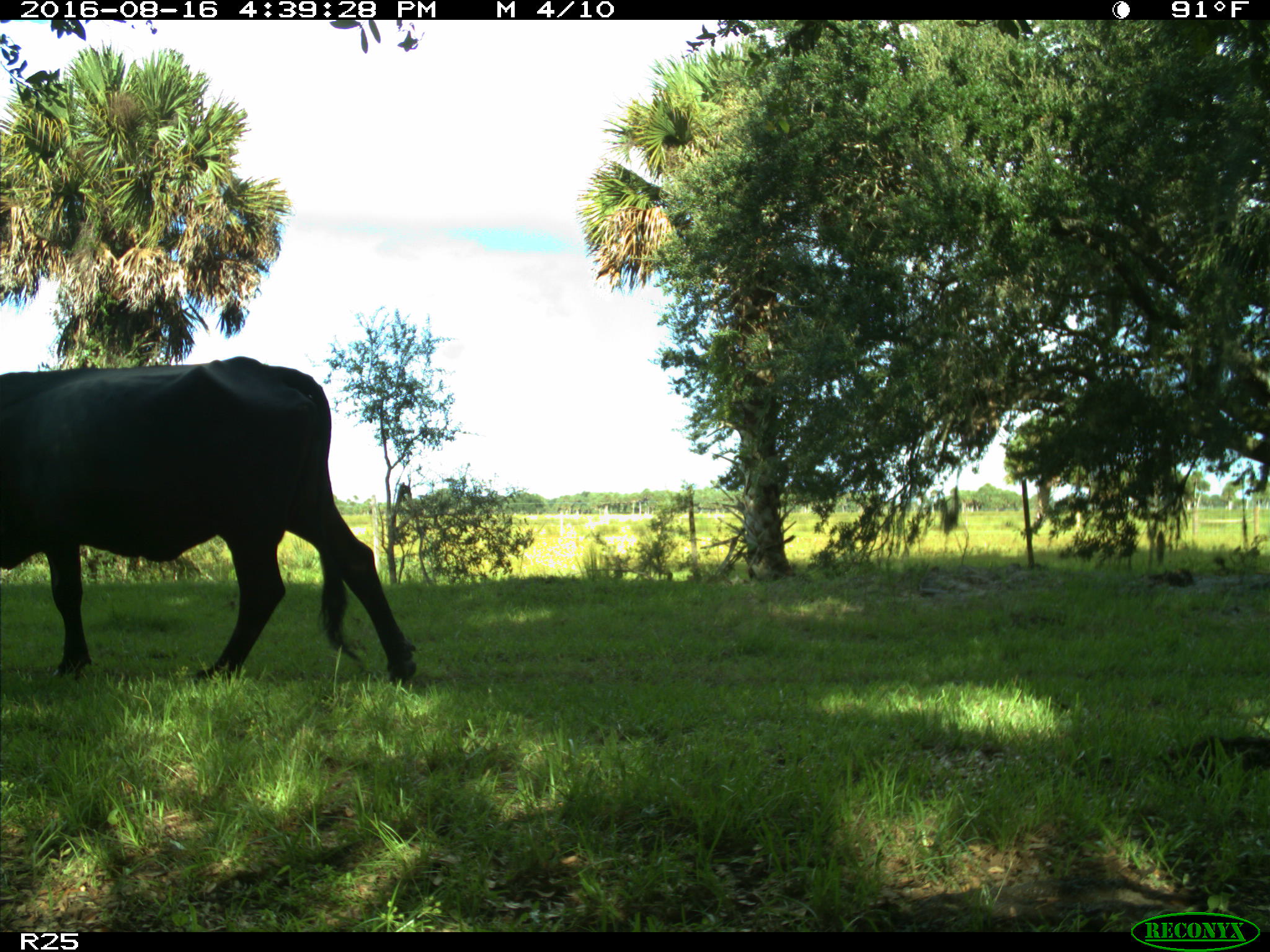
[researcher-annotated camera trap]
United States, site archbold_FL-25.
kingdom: Animalia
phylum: Chordata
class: Mammalia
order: Artiodactyla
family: Bovidae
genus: Bos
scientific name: Bos taurus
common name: domestic cow